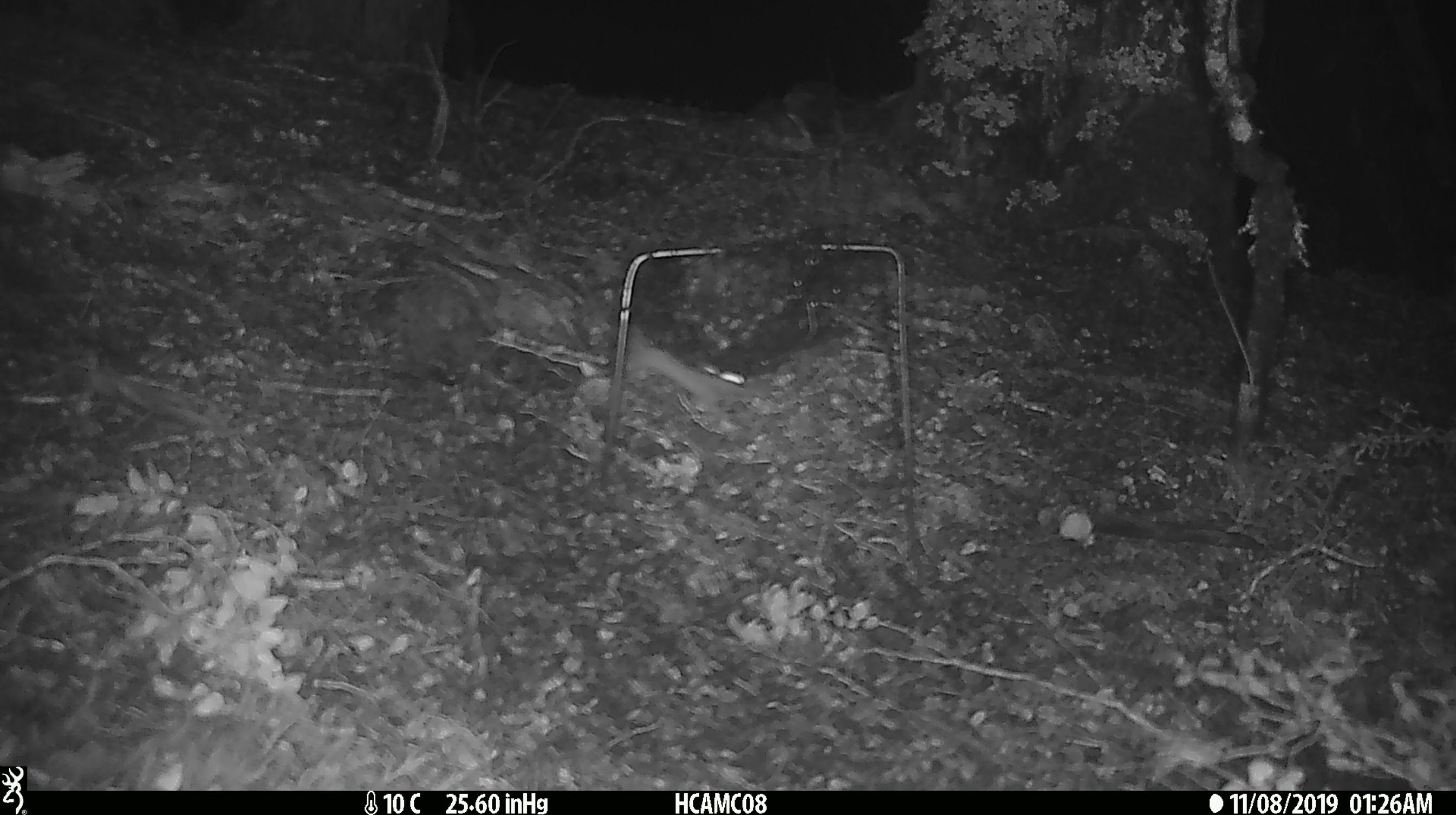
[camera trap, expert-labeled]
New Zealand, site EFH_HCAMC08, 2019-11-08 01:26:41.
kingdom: Animalia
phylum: Chordata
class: Mammalia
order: Rodentia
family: Muridae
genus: Mus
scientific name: Mus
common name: mouse